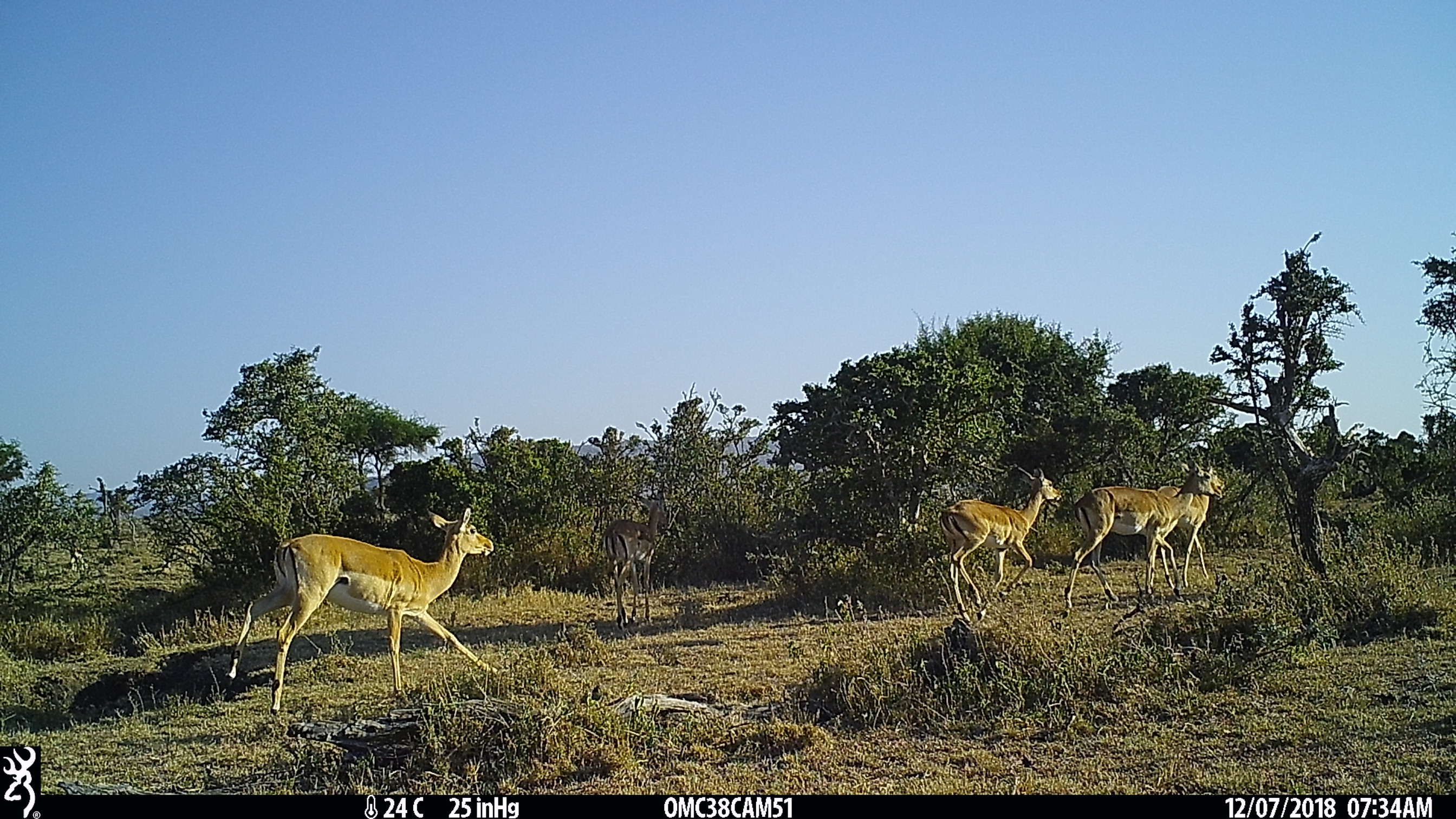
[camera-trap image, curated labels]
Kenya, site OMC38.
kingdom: Animalia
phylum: Chordata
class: Mammalia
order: Artiodactyla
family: Bovidae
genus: Aepyceros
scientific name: Aepyceros melampus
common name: impala